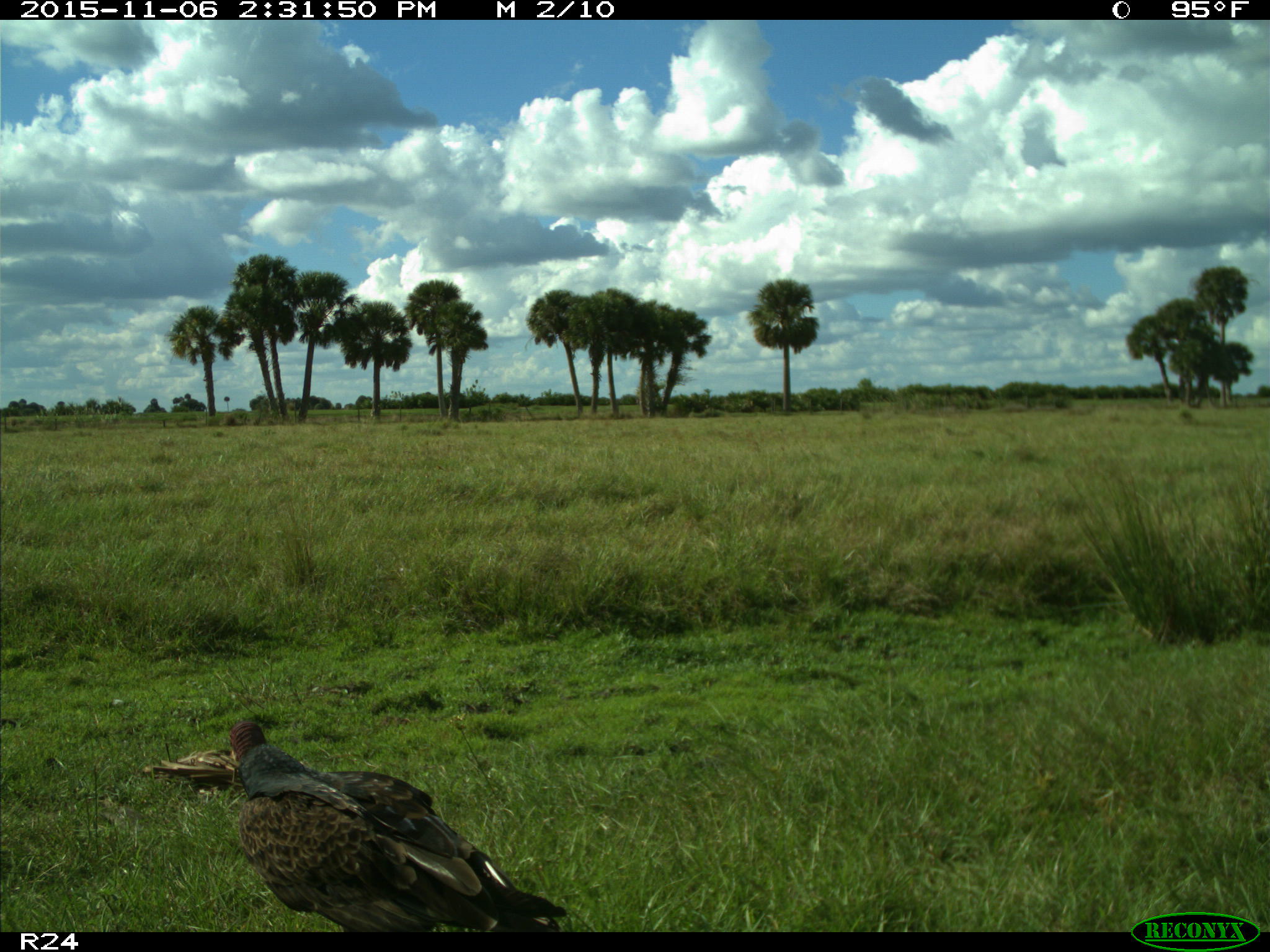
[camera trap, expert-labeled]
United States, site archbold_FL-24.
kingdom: Animalia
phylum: Chordata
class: Aves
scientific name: Aves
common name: birds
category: unidentified bird